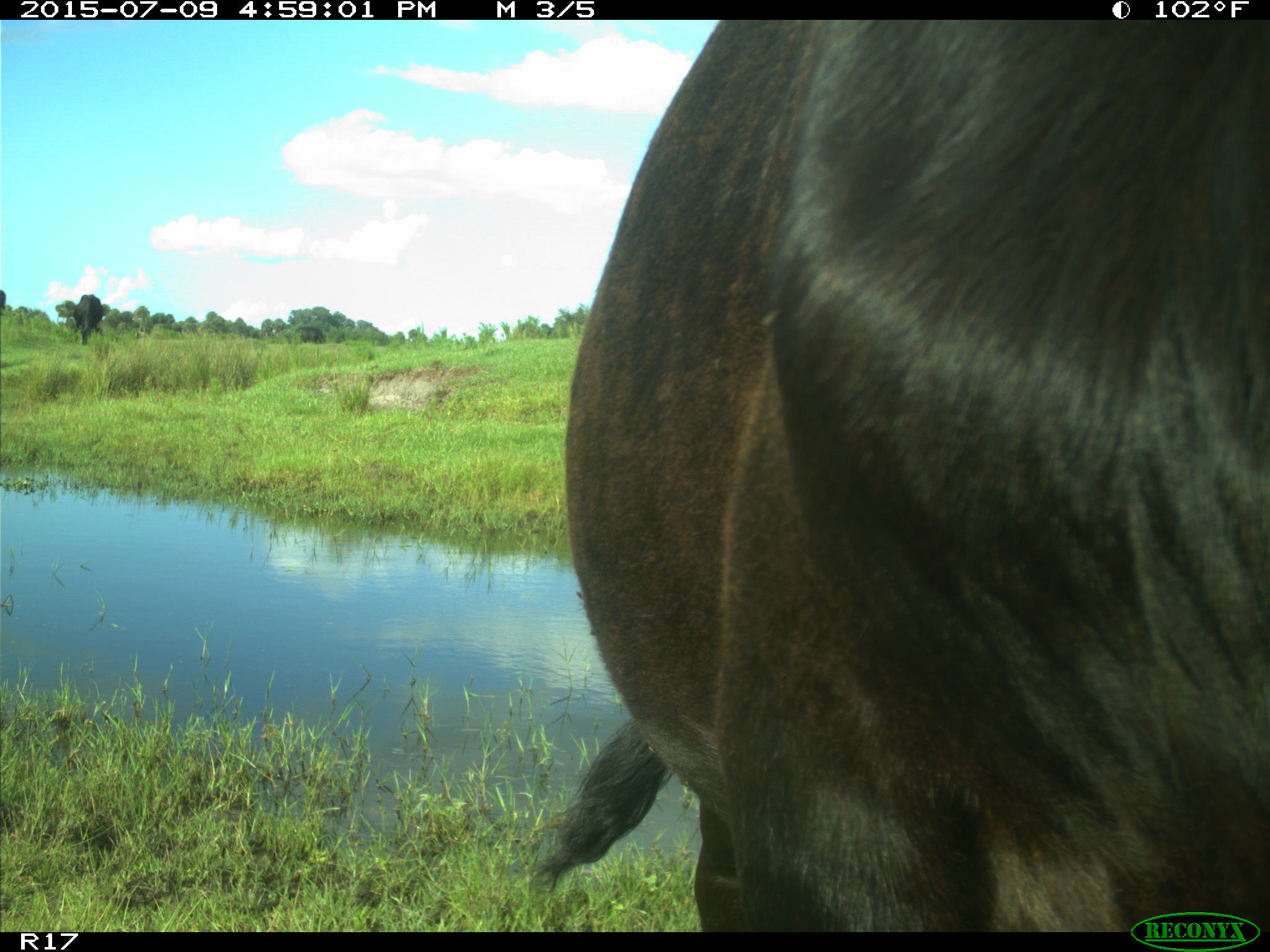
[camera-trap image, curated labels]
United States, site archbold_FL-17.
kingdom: Animalia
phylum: Chordata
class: Mammalia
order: Artiodactyla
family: Bovidae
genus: Bos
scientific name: Bos taurus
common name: domestic cow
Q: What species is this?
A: Bos taurus (domestic cow).